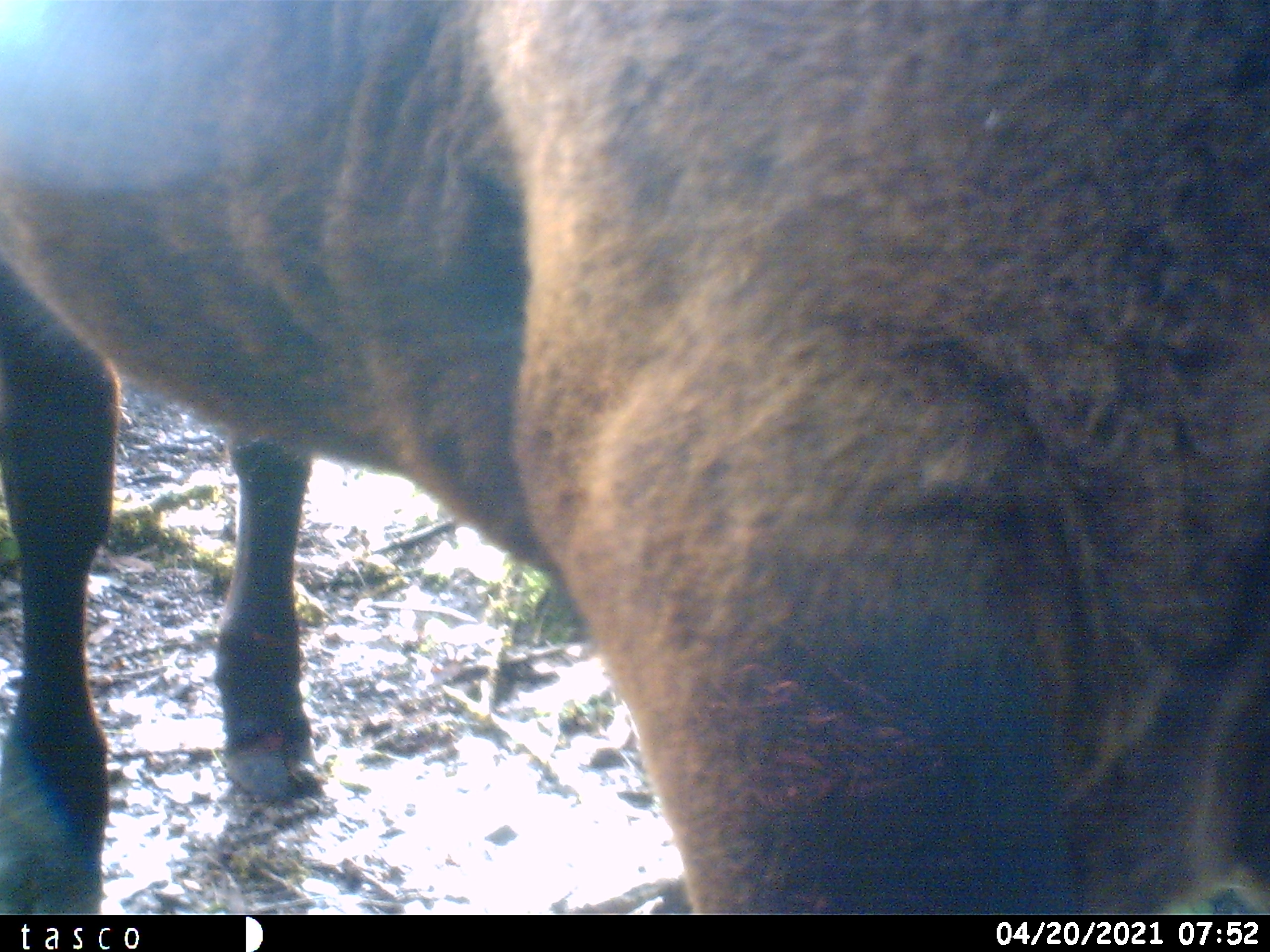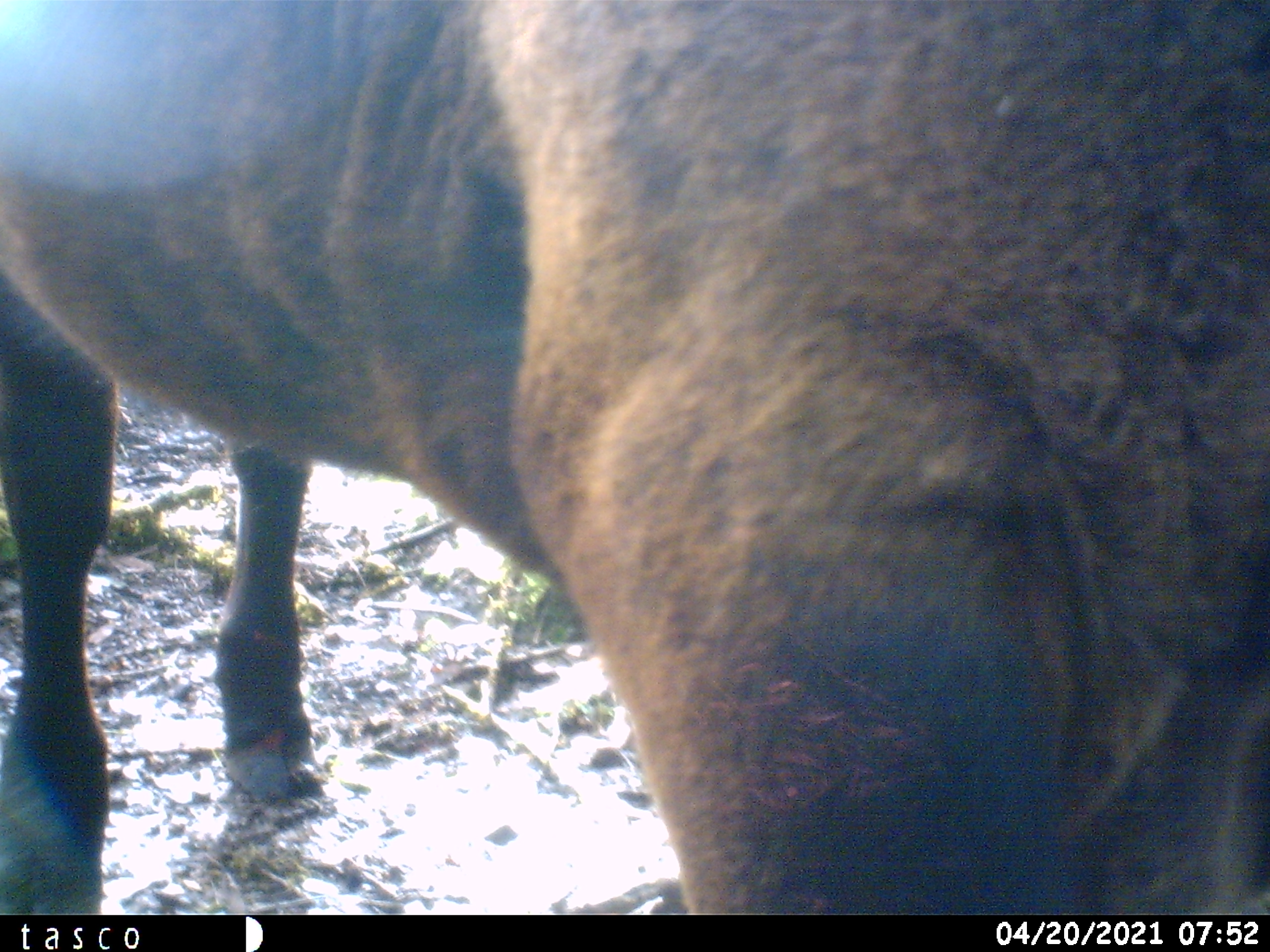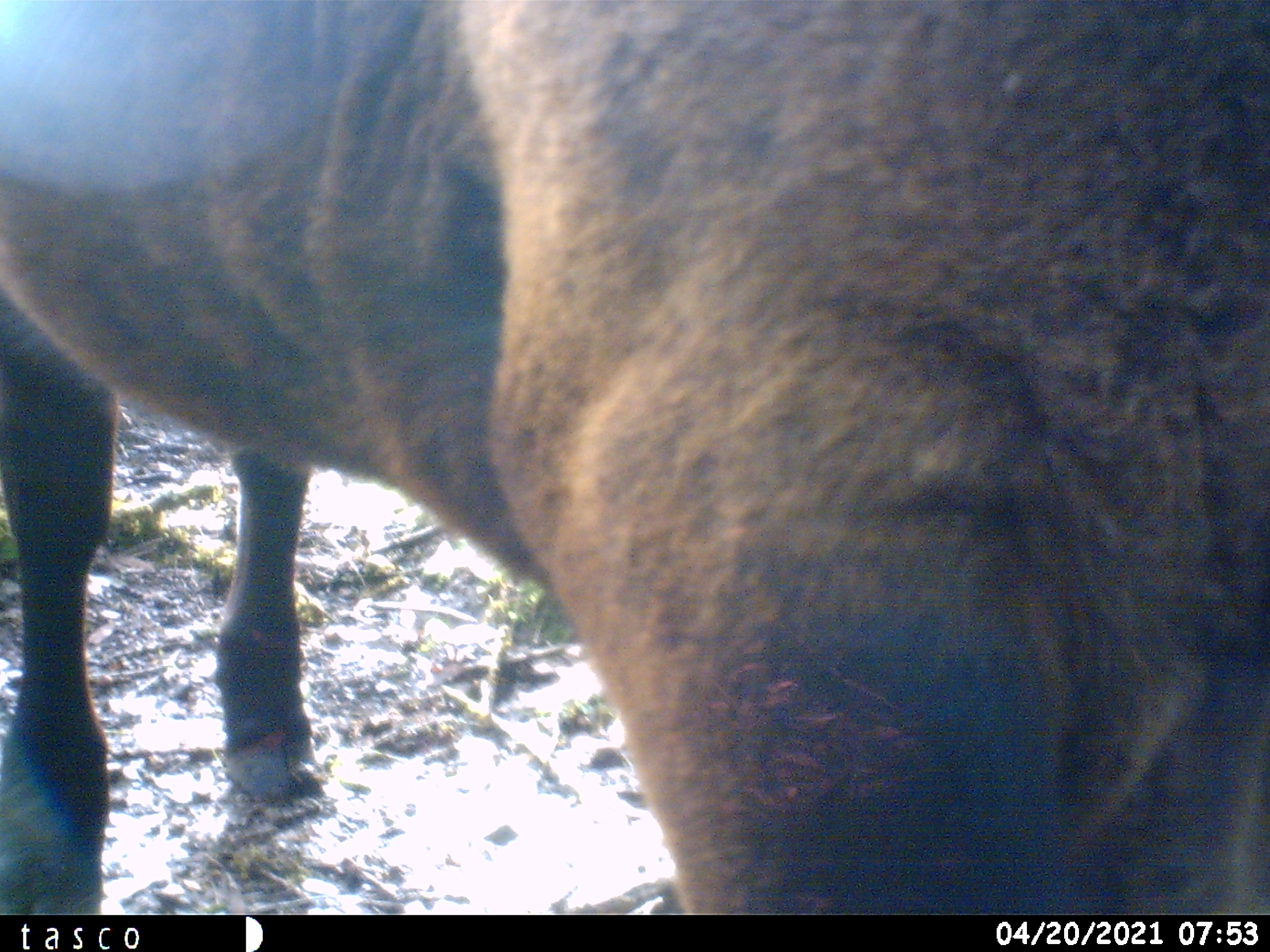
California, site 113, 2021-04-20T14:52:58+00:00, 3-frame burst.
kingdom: Animalia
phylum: Chordata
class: Mammalia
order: Artiodactyla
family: Bovidae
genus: Bos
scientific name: Bos taurus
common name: domestic cattle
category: cattle